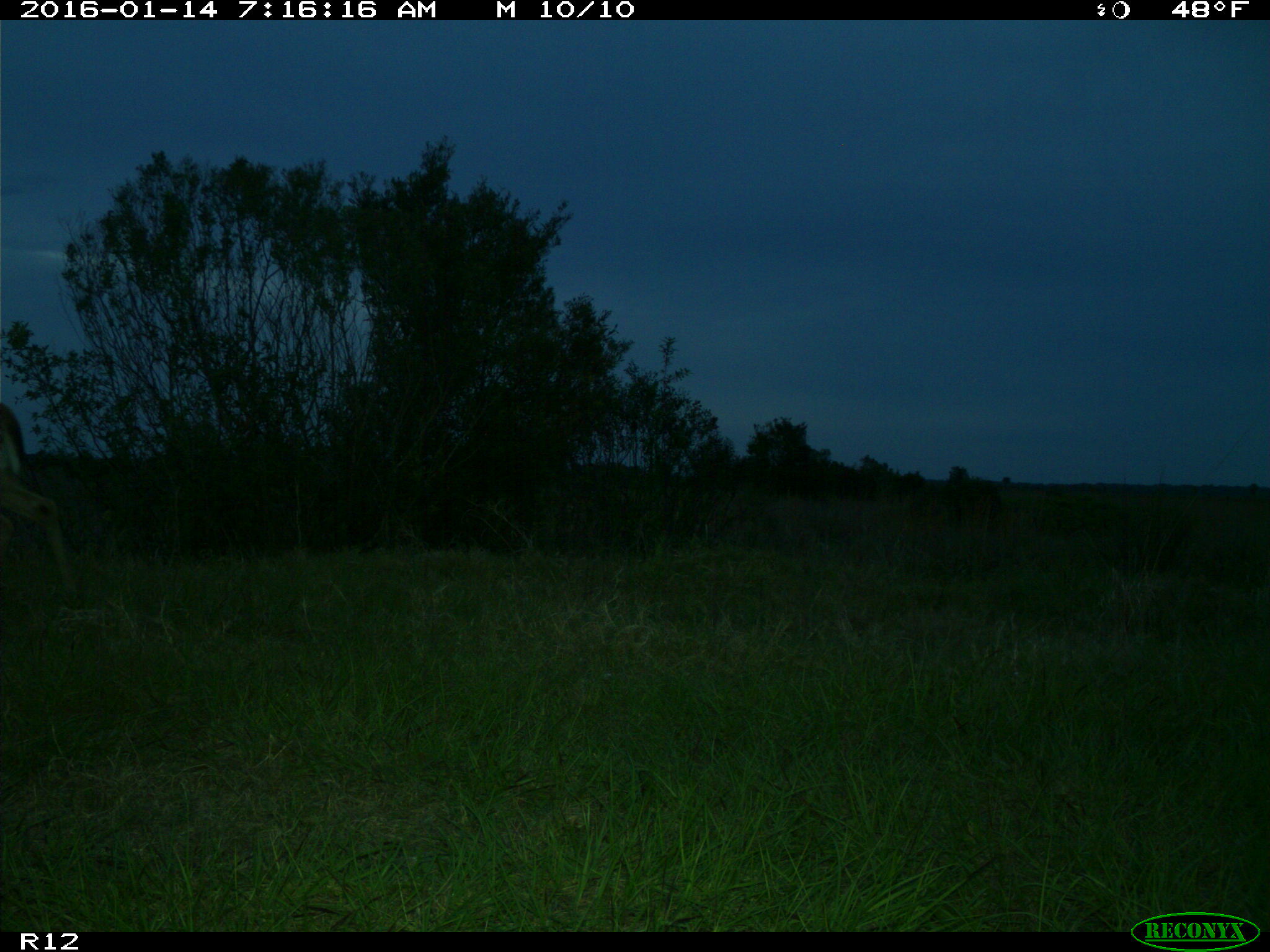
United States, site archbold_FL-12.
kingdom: Animalia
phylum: Chordata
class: Mammalia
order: Artiodactyla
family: Cervidae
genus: Odocoileus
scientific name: Odocoileus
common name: deer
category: unidentified deer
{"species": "unidentified deer (deer) (Odocoileus)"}